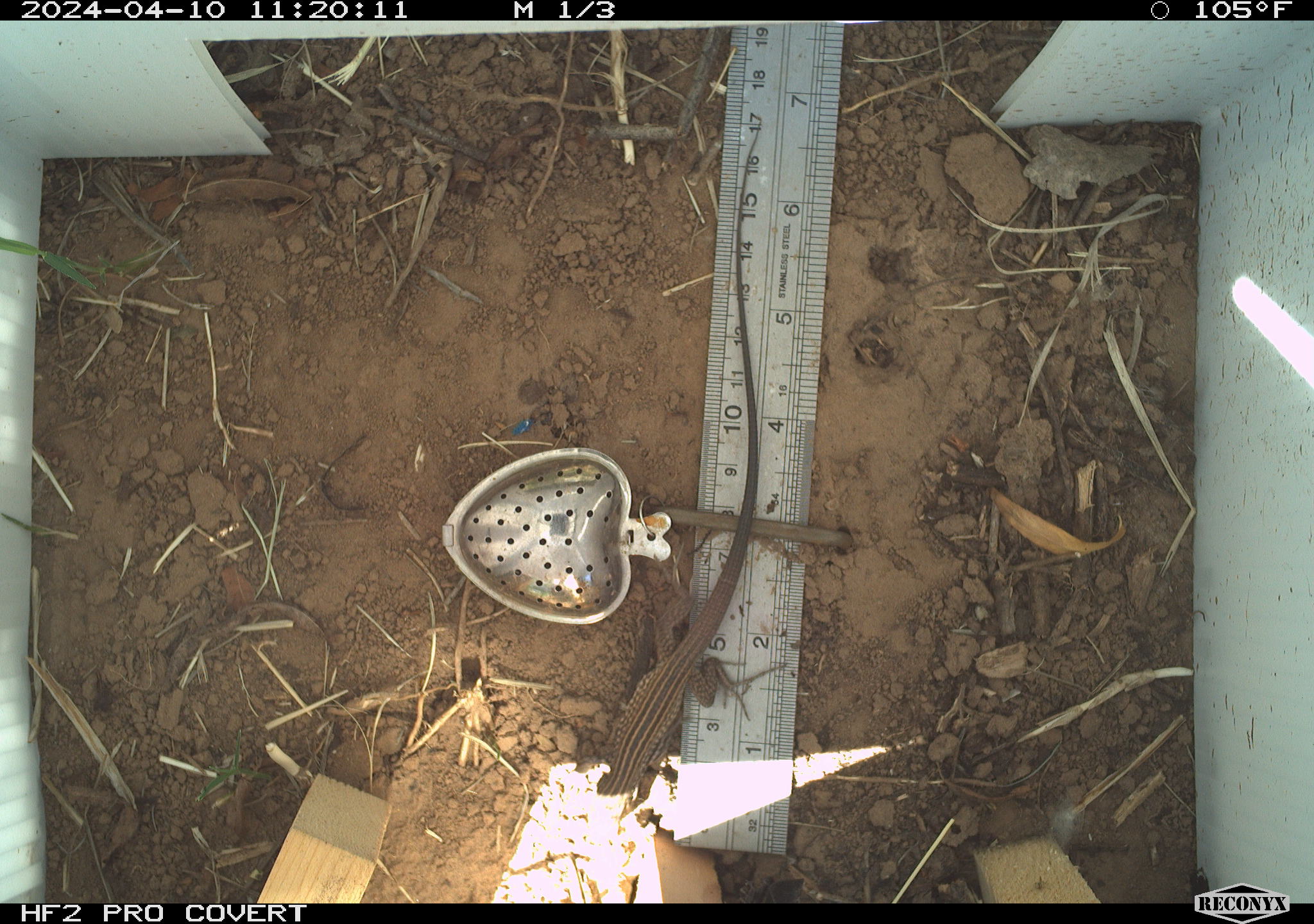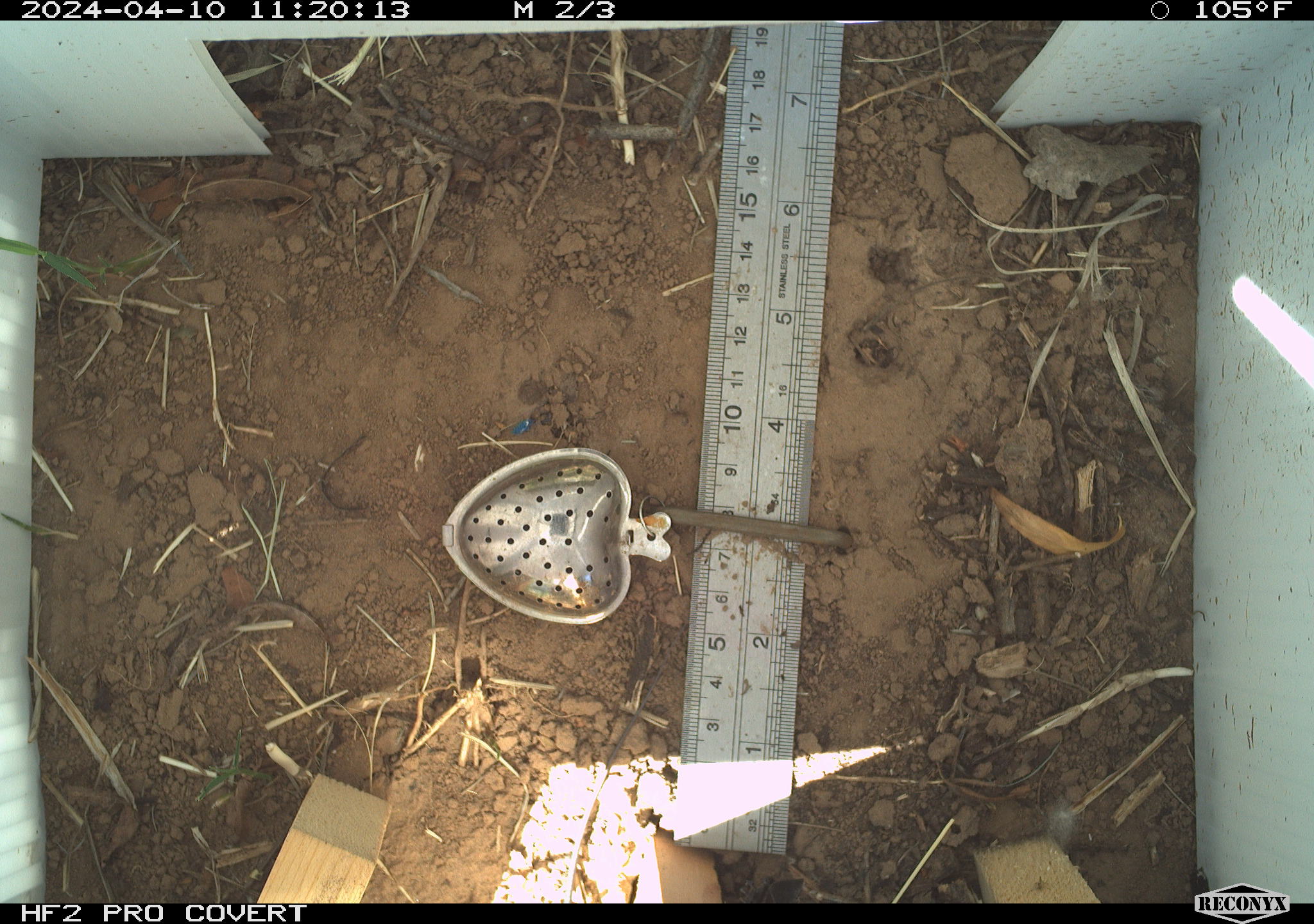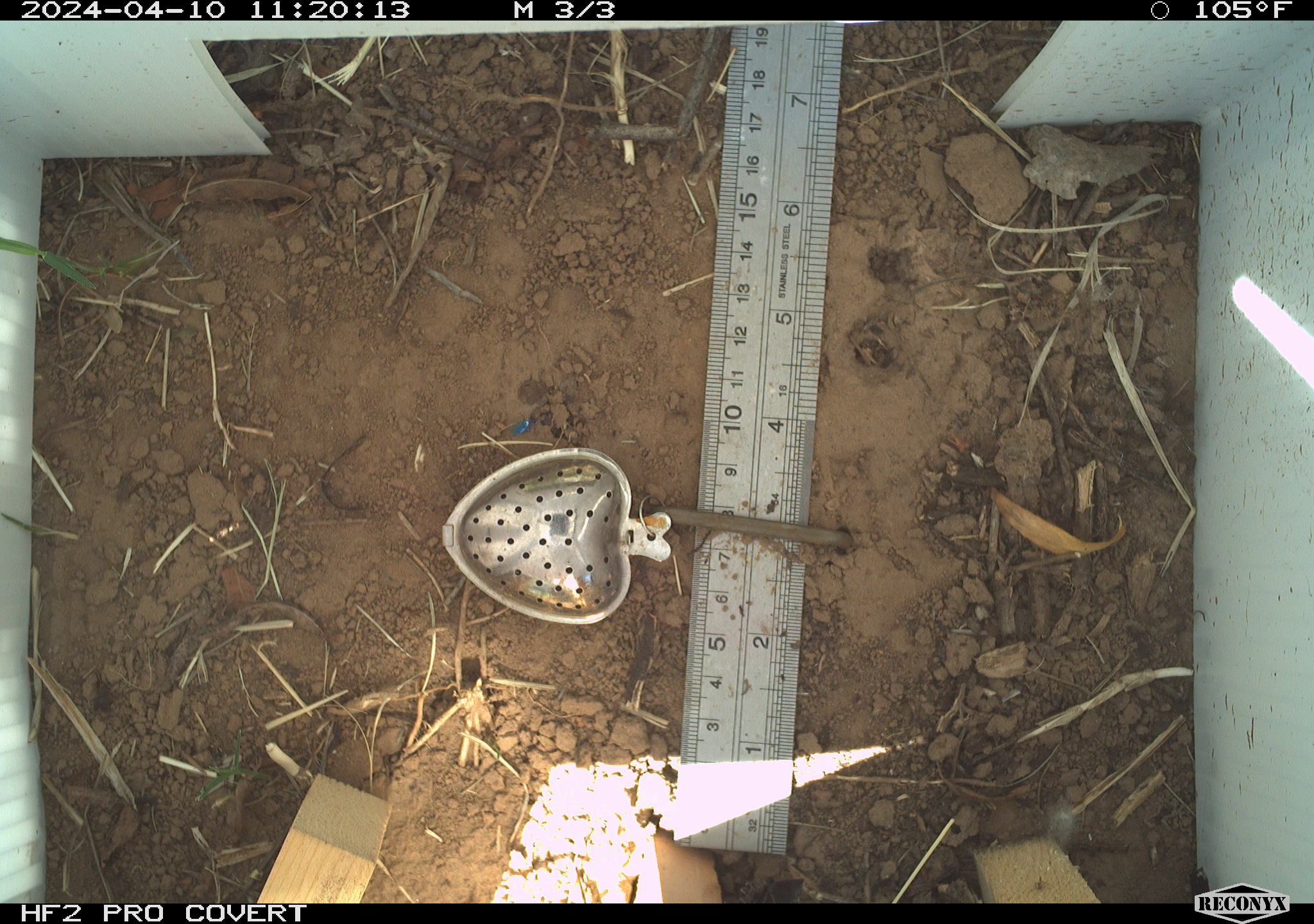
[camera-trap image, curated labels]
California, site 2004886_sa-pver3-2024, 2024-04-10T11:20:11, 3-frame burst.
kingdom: Animalia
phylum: Chordata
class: Reptilia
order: Squamata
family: Teiidae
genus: Aspidoscelis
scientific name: Aspidoscelis tigris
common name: western whiptail